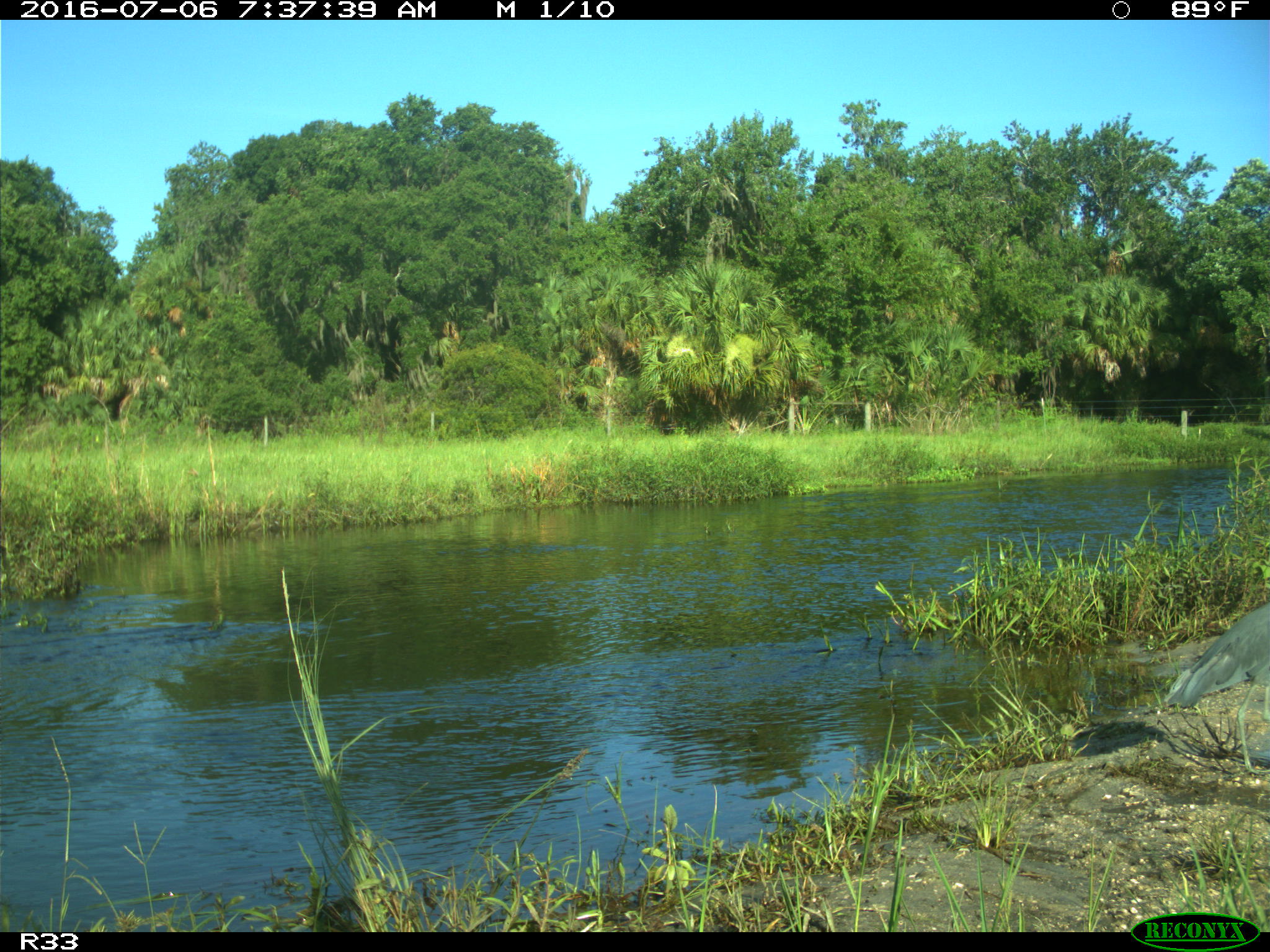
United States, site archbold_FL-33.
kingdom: Animalia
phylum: Chordata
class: Aves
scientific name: Aves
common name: birds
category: unidentified bird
Unidentified bird (birds) (Aves).